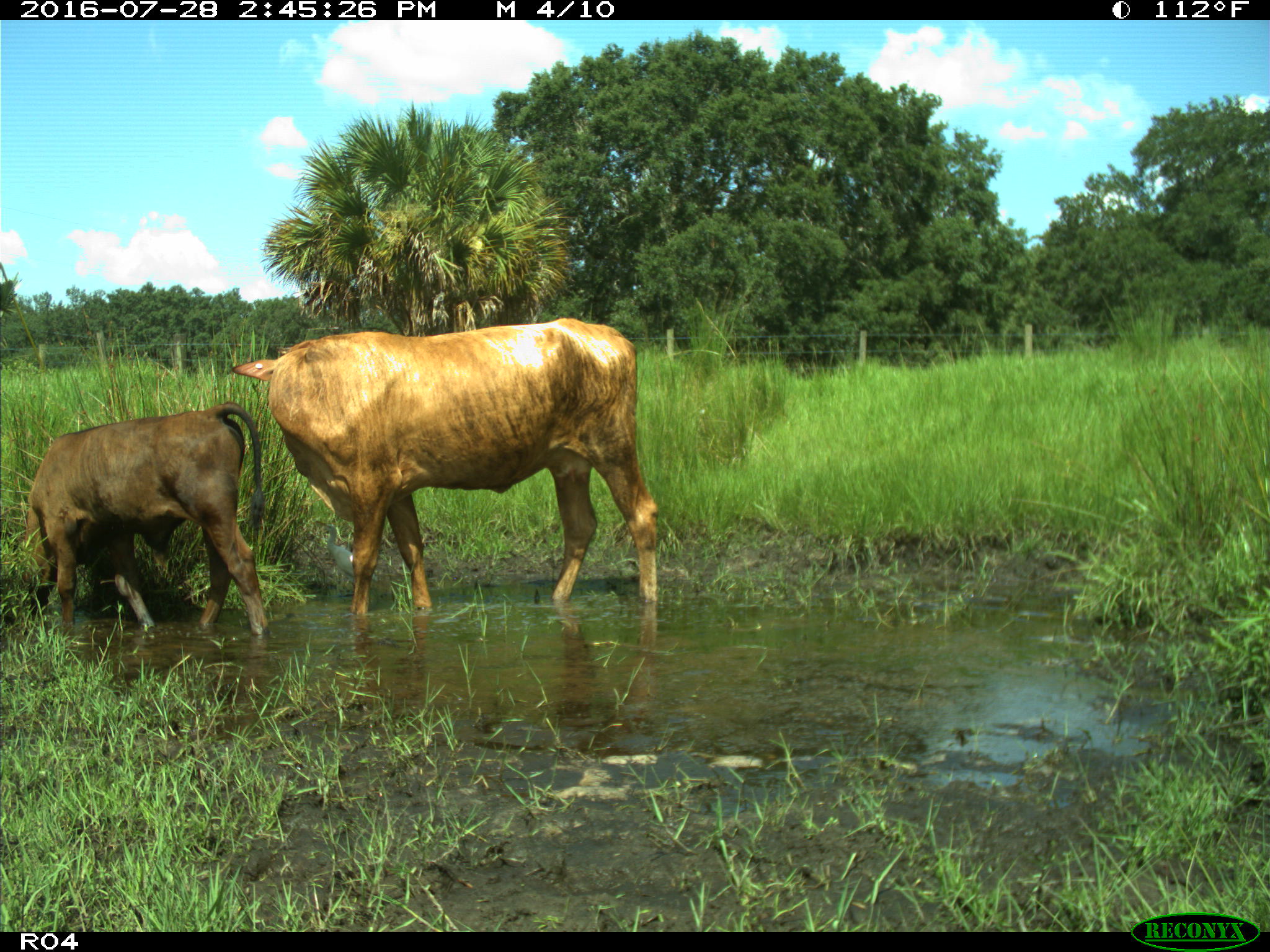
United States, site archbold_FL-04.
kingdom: Animalia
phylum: Chordata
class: Mammalia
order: Artiodactyla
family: Bovidae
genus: Bos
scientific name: Bos taurus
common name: domestic cow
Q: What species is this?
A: Bos taurus (domestic cow).